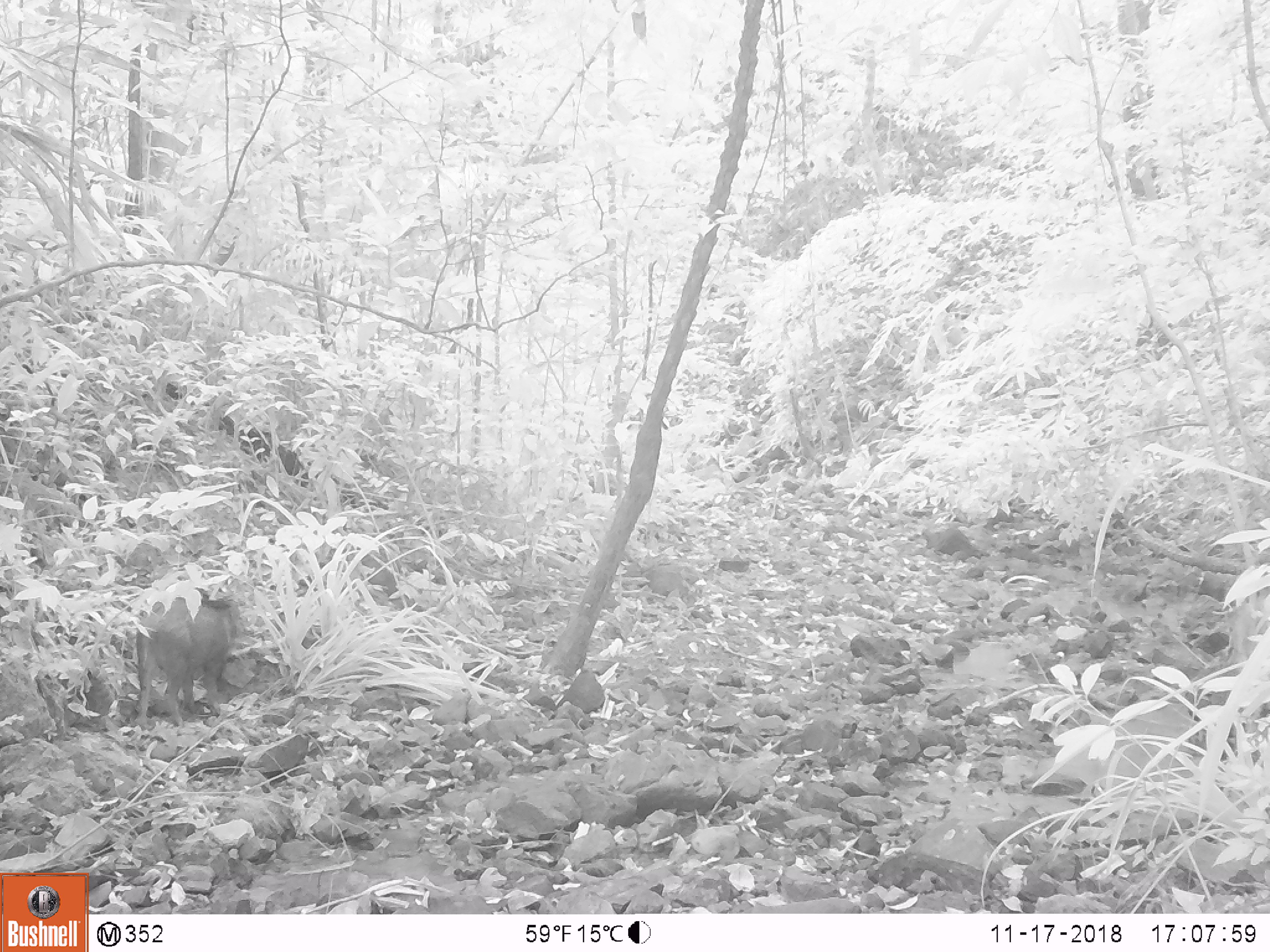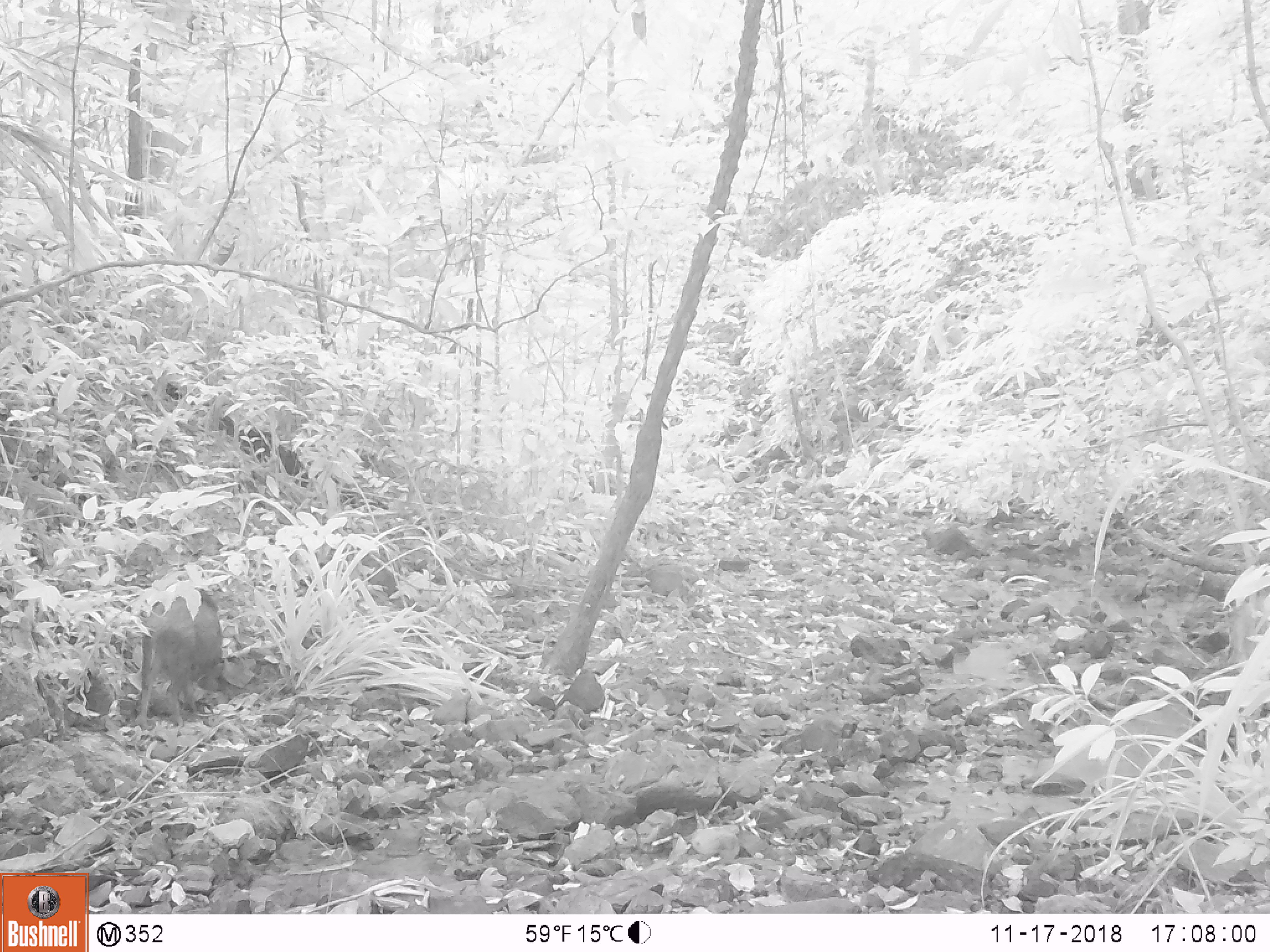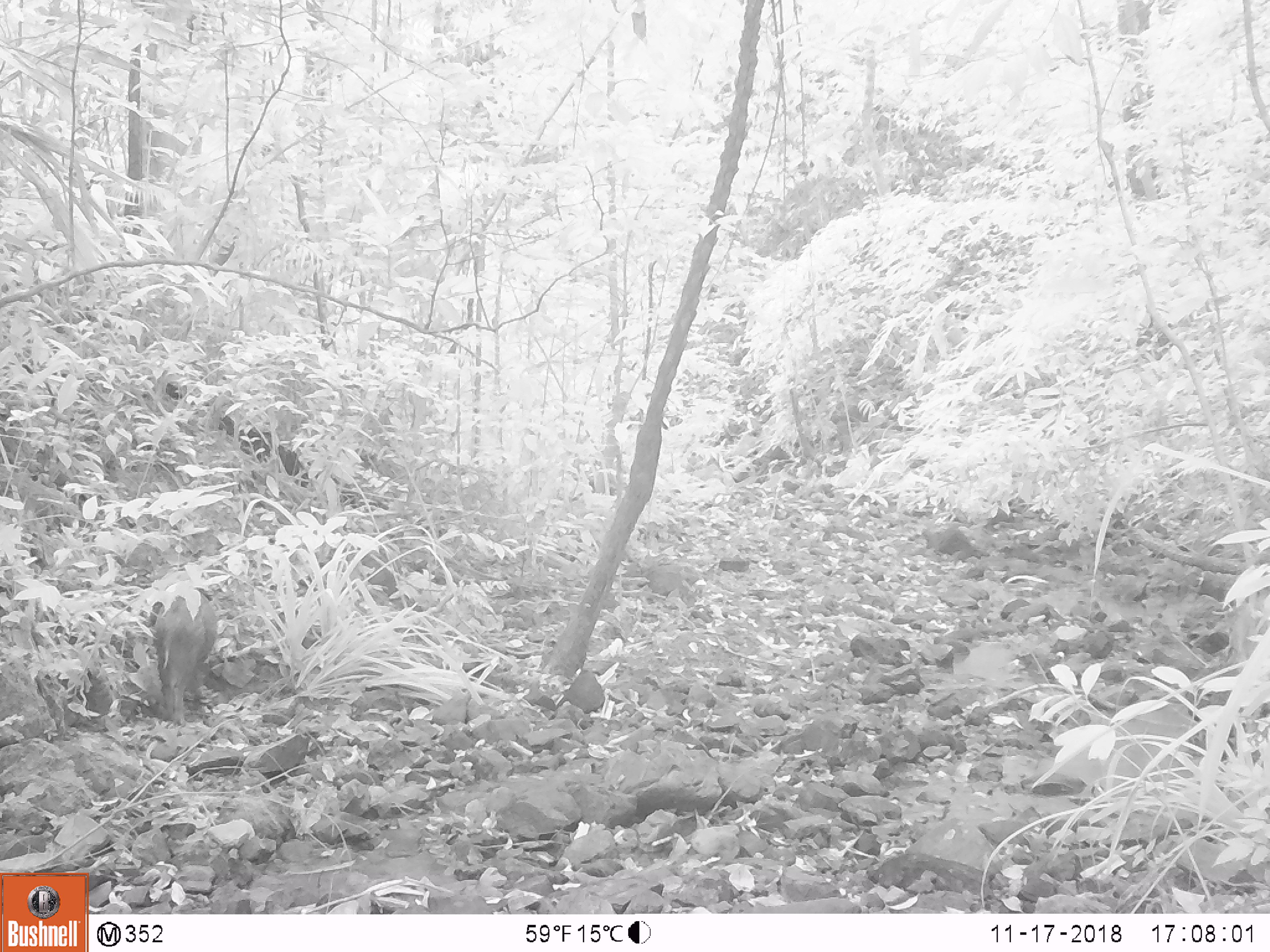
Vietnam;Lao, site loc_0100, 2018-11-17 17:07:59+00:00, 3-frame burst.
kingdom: Animalia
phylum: Chordata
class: Mammalia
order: Artiodactyla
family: Suidae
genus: Sus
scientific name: Sus scrofa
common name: eurasian wild pig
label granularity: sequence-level